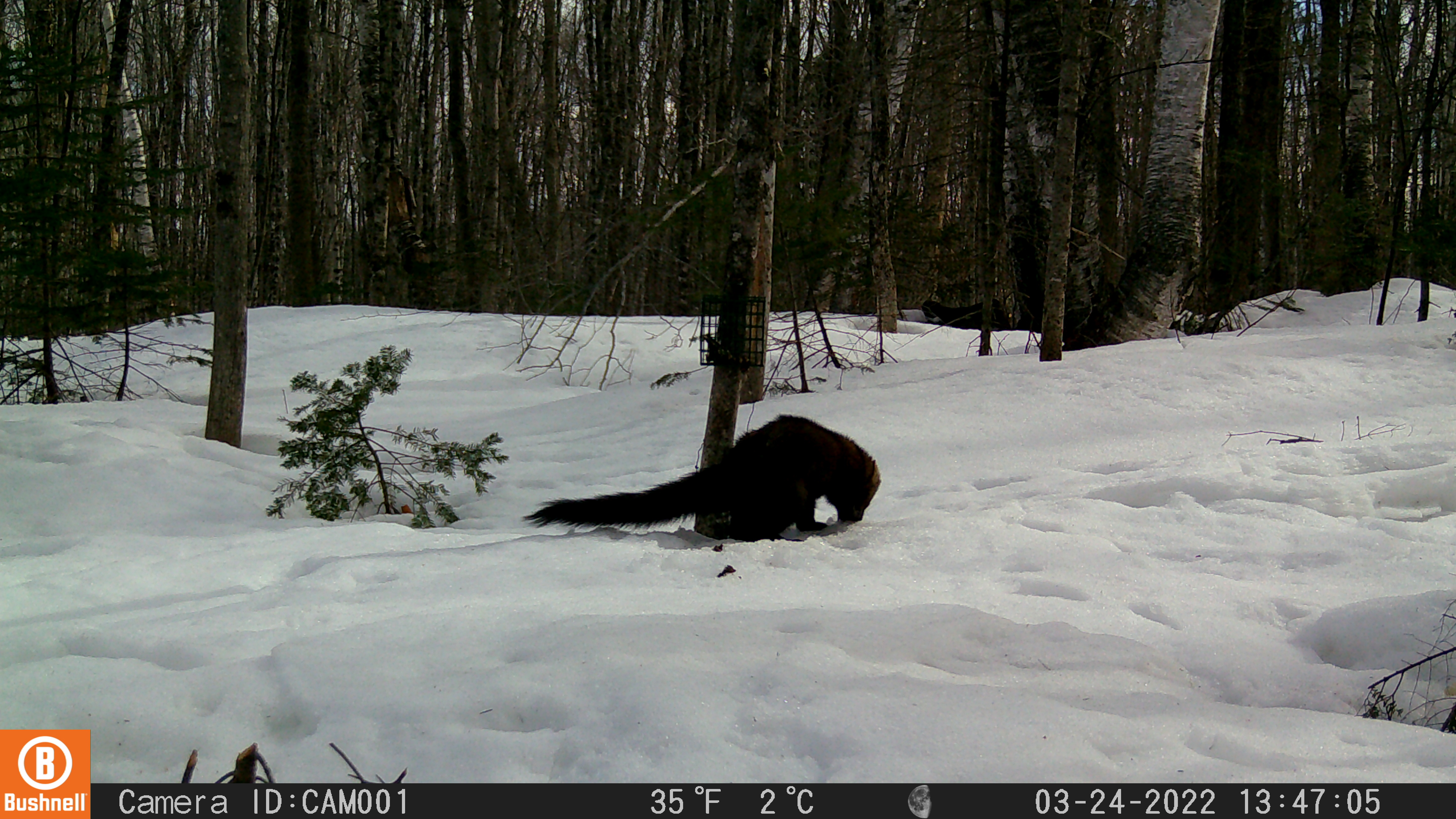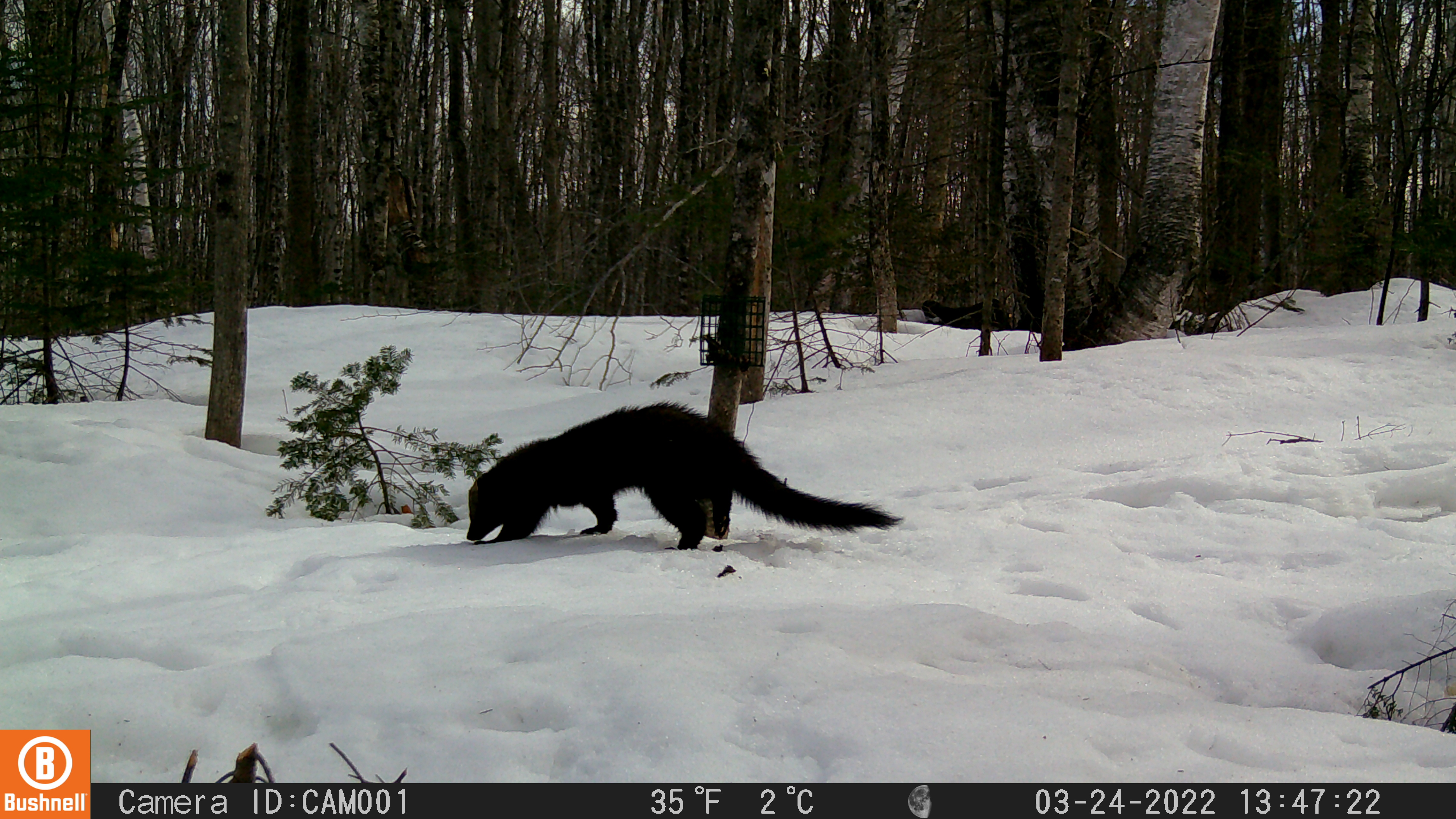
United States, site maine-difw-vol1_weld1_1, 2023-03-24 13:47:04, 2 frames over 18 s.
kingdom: Animalia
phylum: Chordata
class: Mammalia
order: Carnivora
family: Mustelidae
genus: Pekania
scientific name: Pekania pennanti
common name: fisher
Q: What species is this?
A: Fisher (Pekania pennanti).